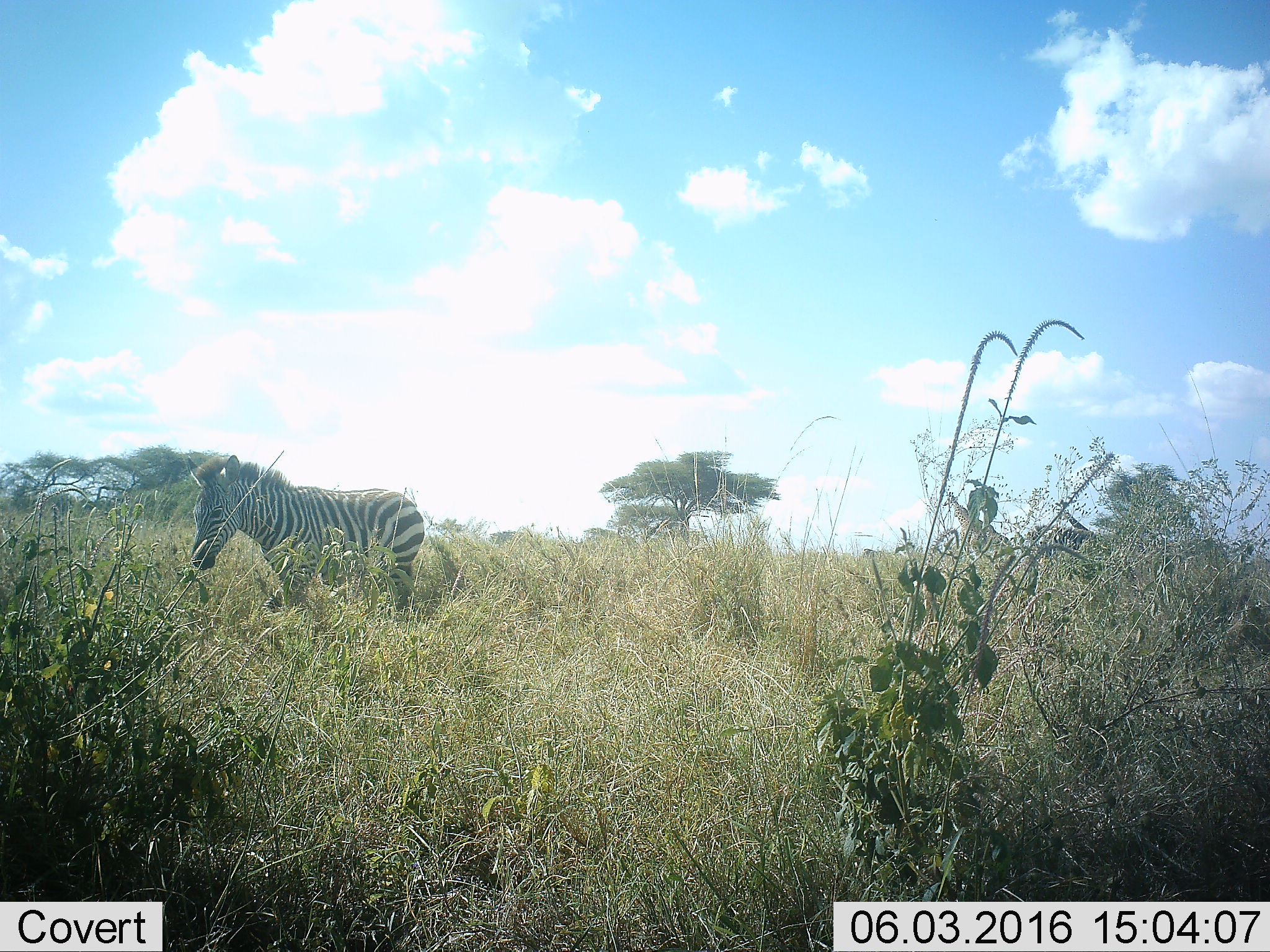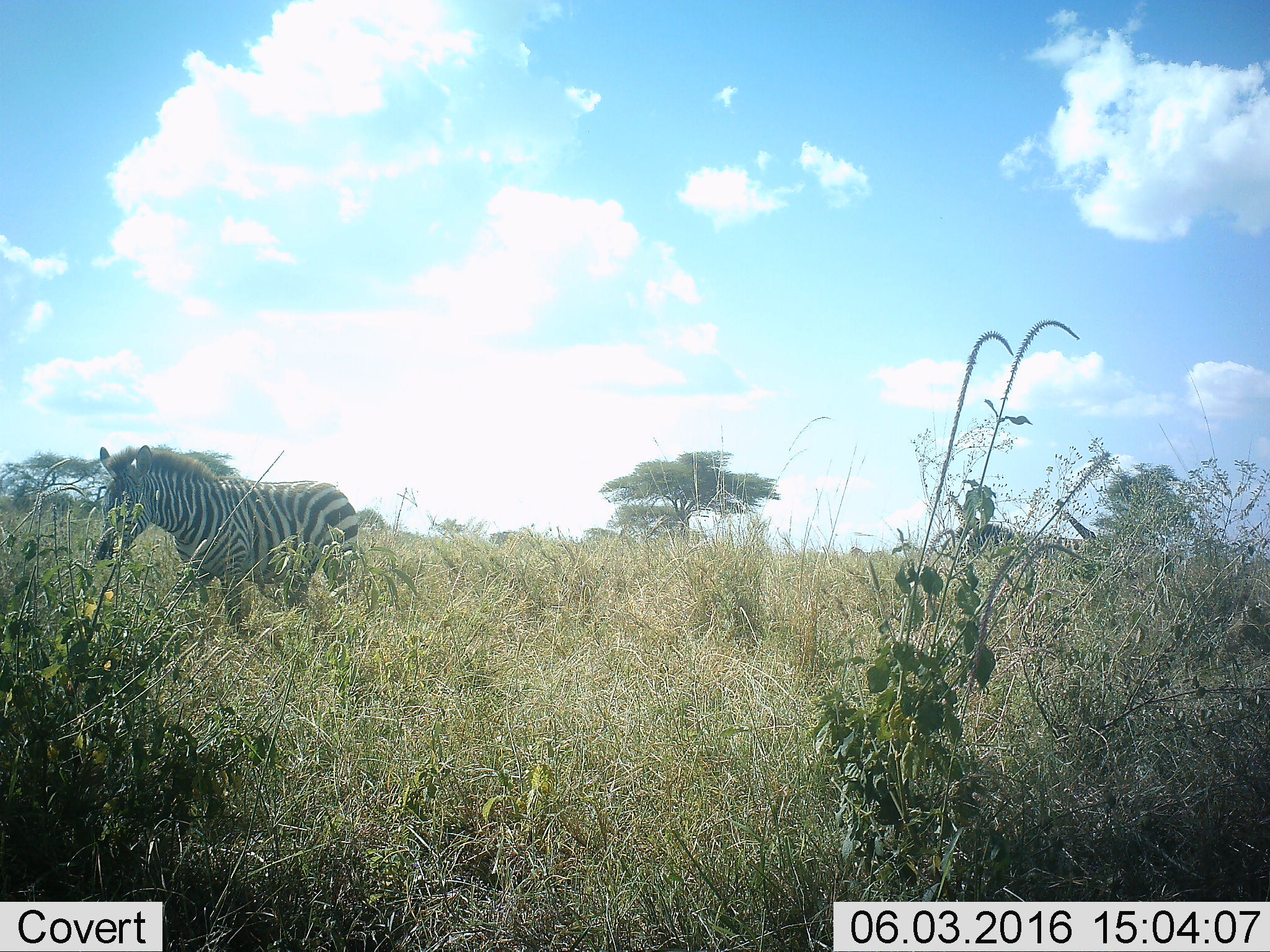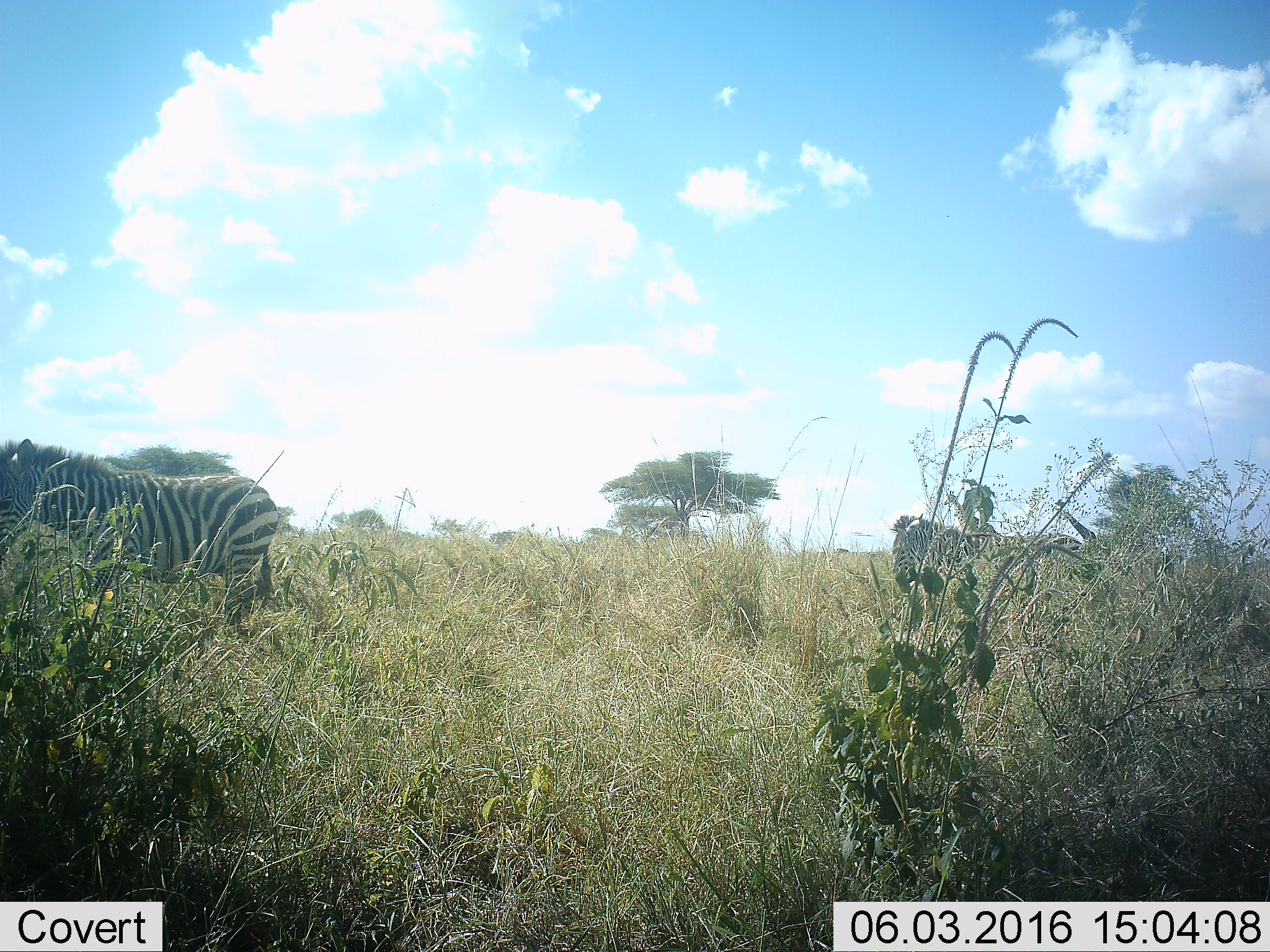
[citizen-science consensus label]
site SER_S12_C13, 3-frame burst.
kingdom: Animalia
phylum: Chordata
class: Mammalia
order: Perissodactyla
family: Equidae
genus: Equus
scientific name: Equus quagga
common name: plains zebra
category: zebraplains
Zebraplains (plains zebra) (Equus quagga), count 2. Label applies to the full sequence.